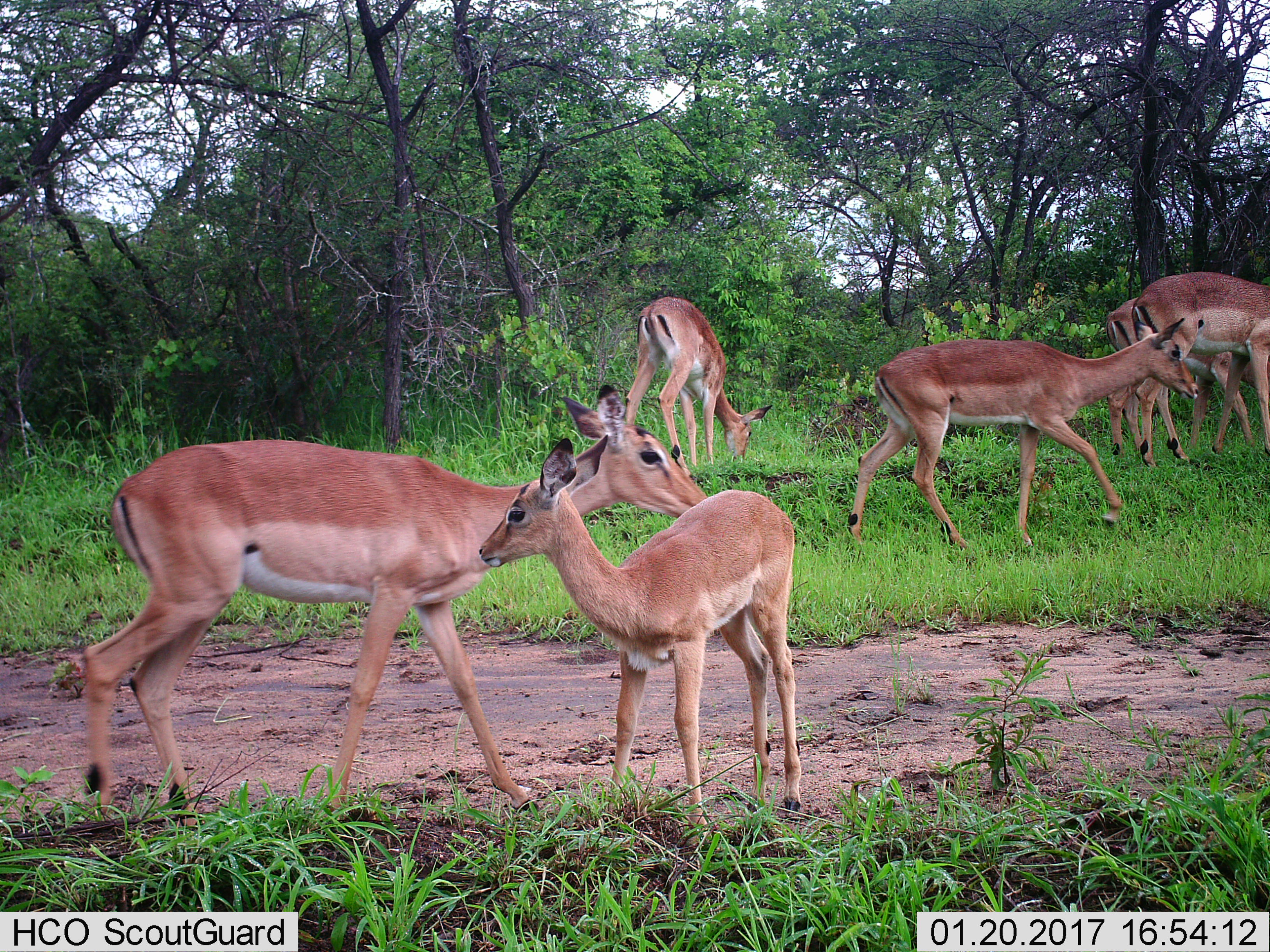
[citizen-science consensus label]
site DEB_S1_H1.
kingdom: Animalia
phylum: Chordata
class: Mammalia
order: Artiodactyla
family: Bovidae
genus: Aepyceros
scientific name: Aepyceros melampus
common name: impala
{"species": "impala (Aepyceros melampus)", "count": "6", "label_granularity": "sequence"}